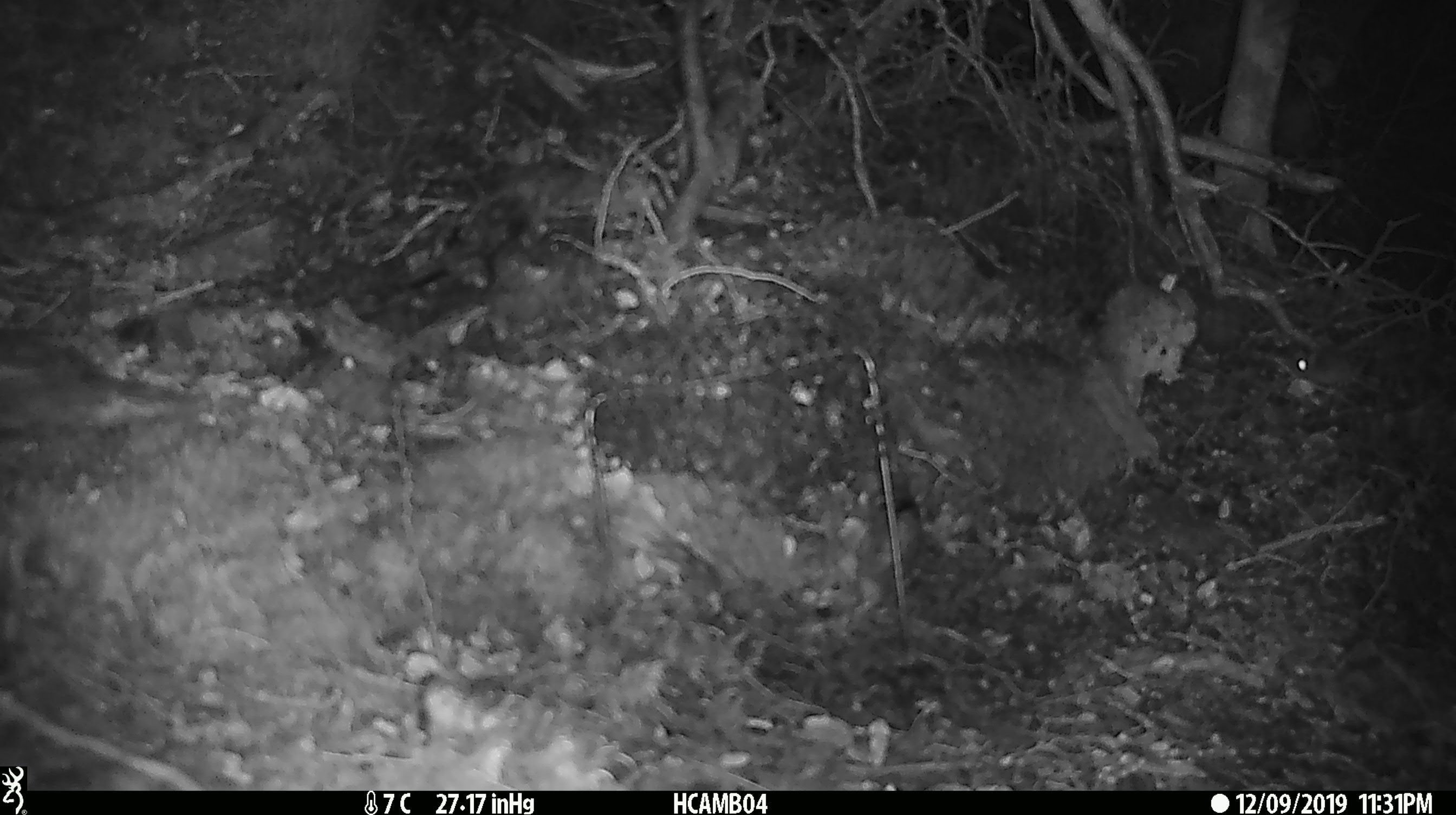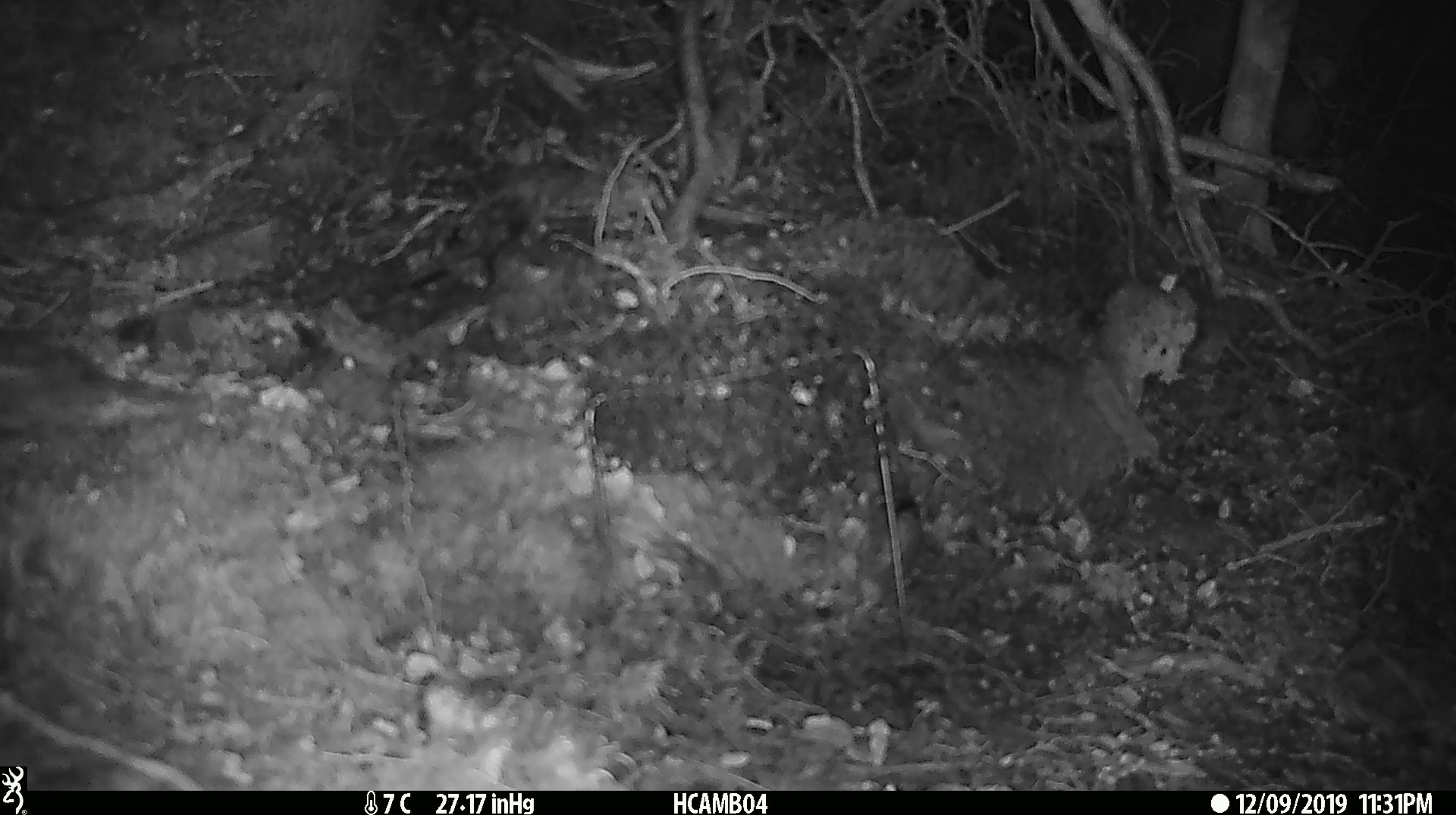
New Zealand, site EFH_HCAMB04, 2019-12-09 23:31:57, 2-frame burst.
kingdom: Animalia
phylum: Chordata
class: Mammalia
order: Rodentia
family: Muridae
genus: Mus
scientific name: Mus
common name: mouse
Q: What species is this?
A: Mouse (Mus).